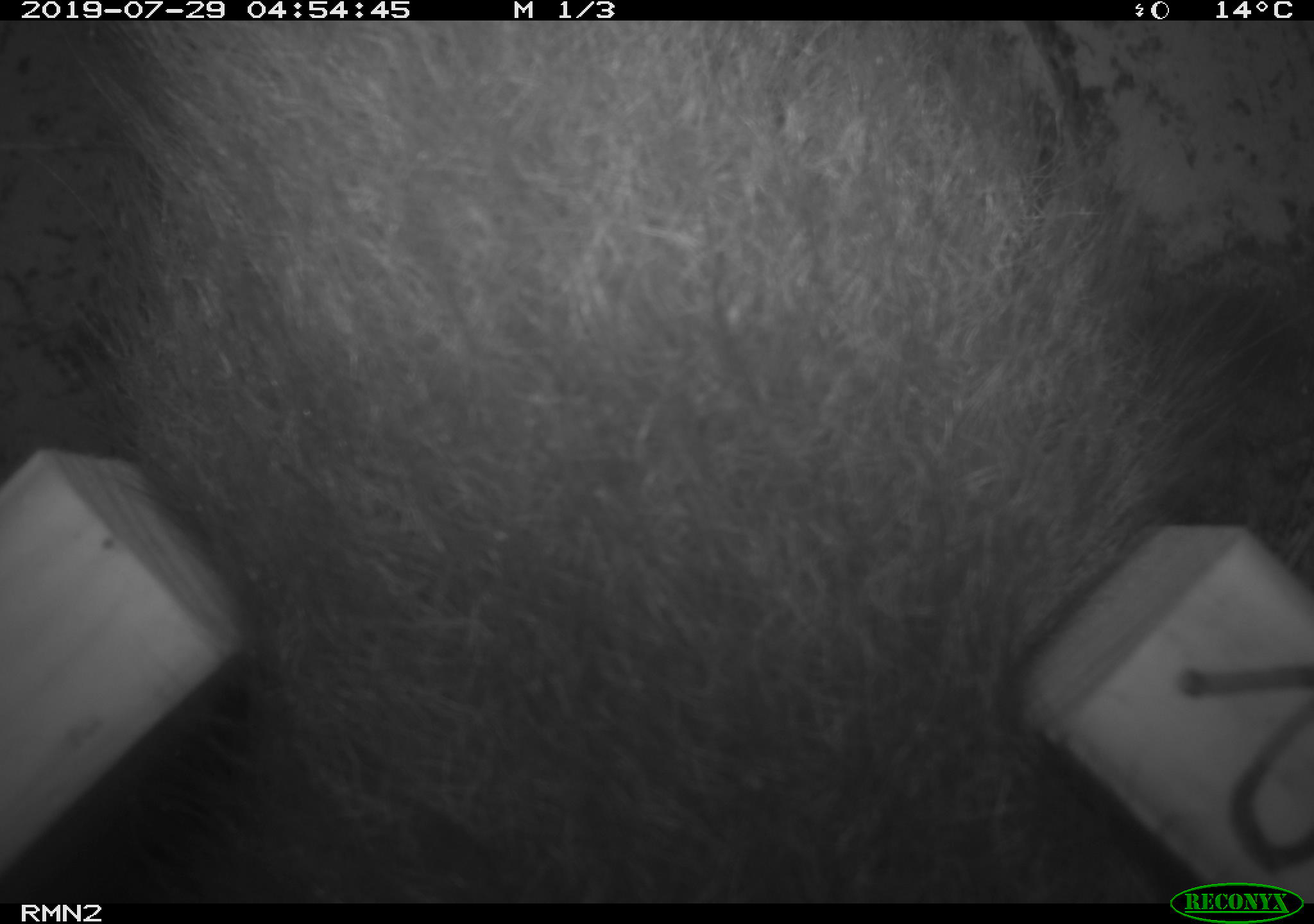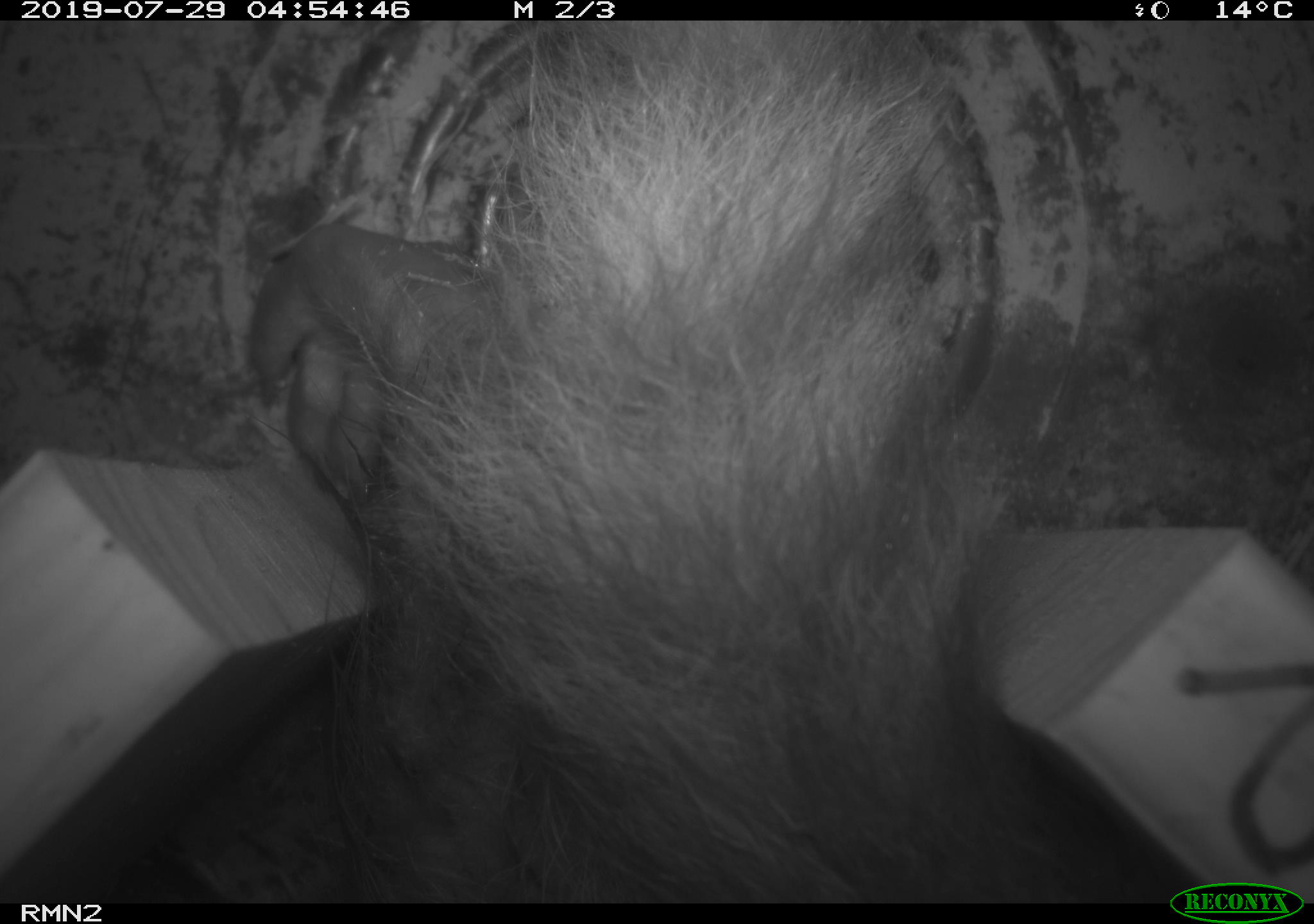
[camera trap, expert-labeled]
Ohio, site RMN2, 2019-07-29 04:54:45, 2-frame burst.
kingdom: Animalia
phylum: Chordata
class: Mammalia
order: Didelphimorphia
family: Didelphidae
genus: Didelphis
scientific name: Didelphis virginiana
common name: virginia opossum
Virginia opossum (Didelphis virginiana).